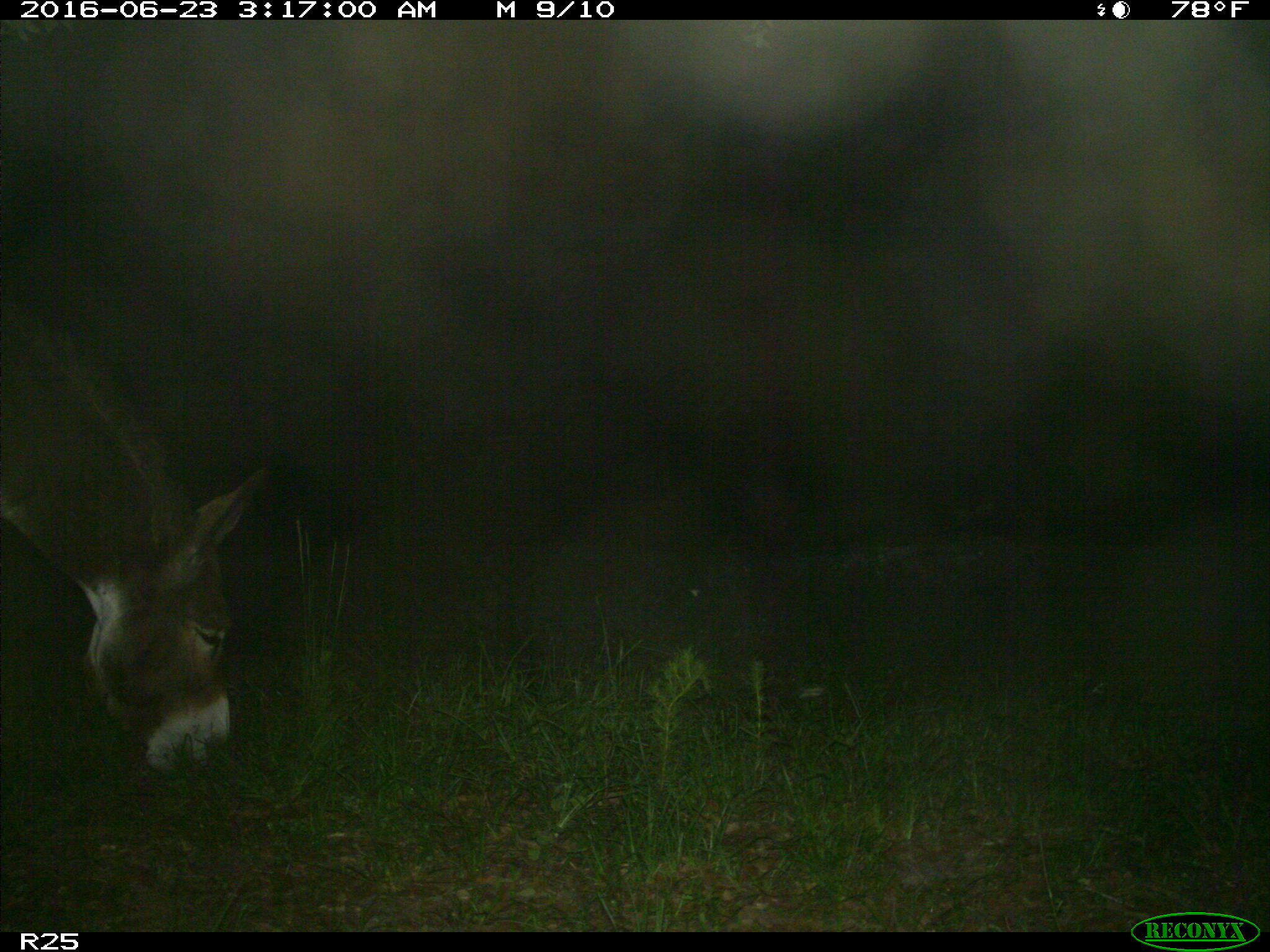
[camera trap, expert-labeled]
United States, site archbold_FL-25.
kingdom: Animalia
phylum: Chordata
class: Mammalia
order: Artiodactyla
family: Bovidae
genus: Bos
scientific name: Bos taurus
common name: domestic cow